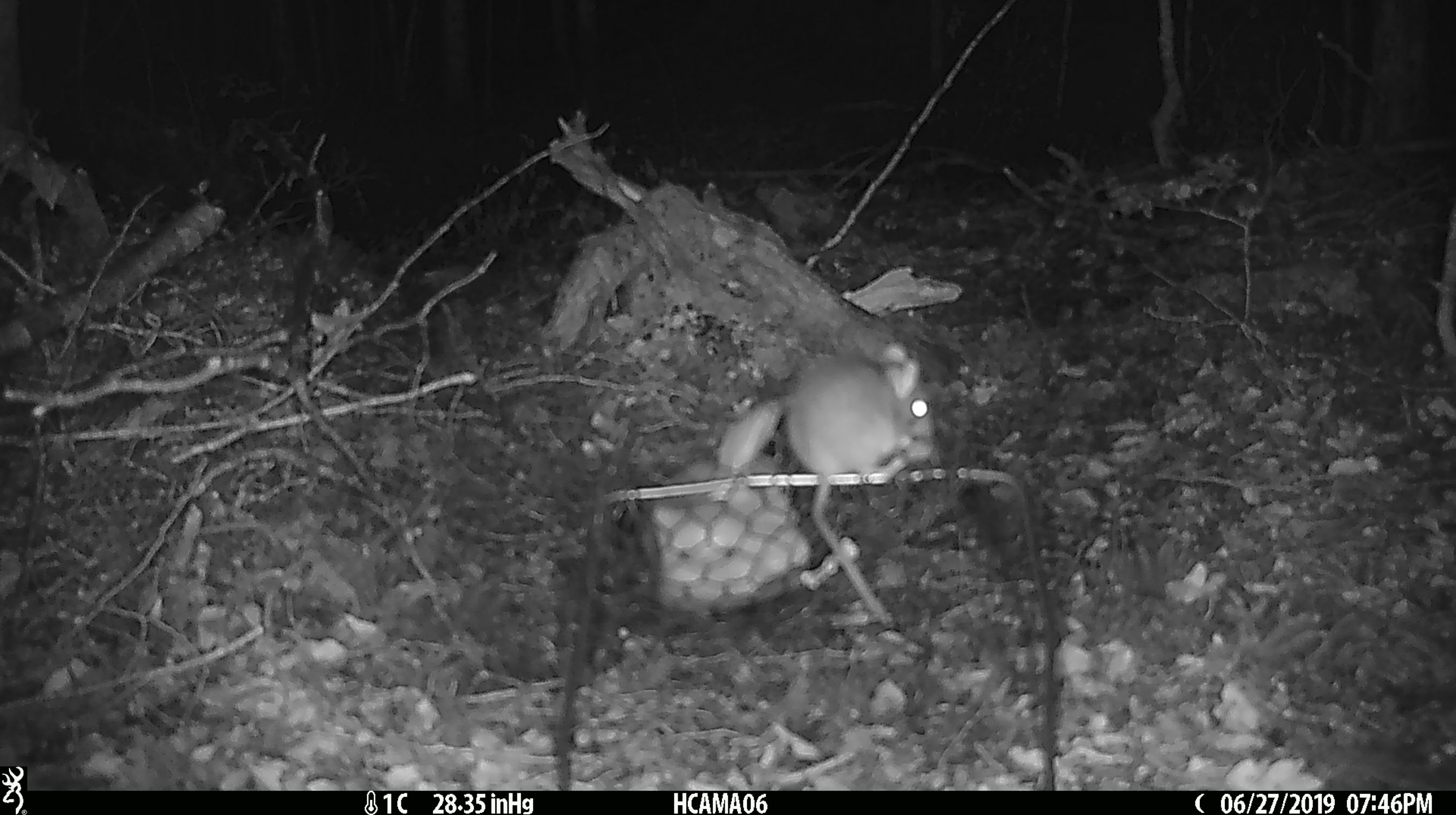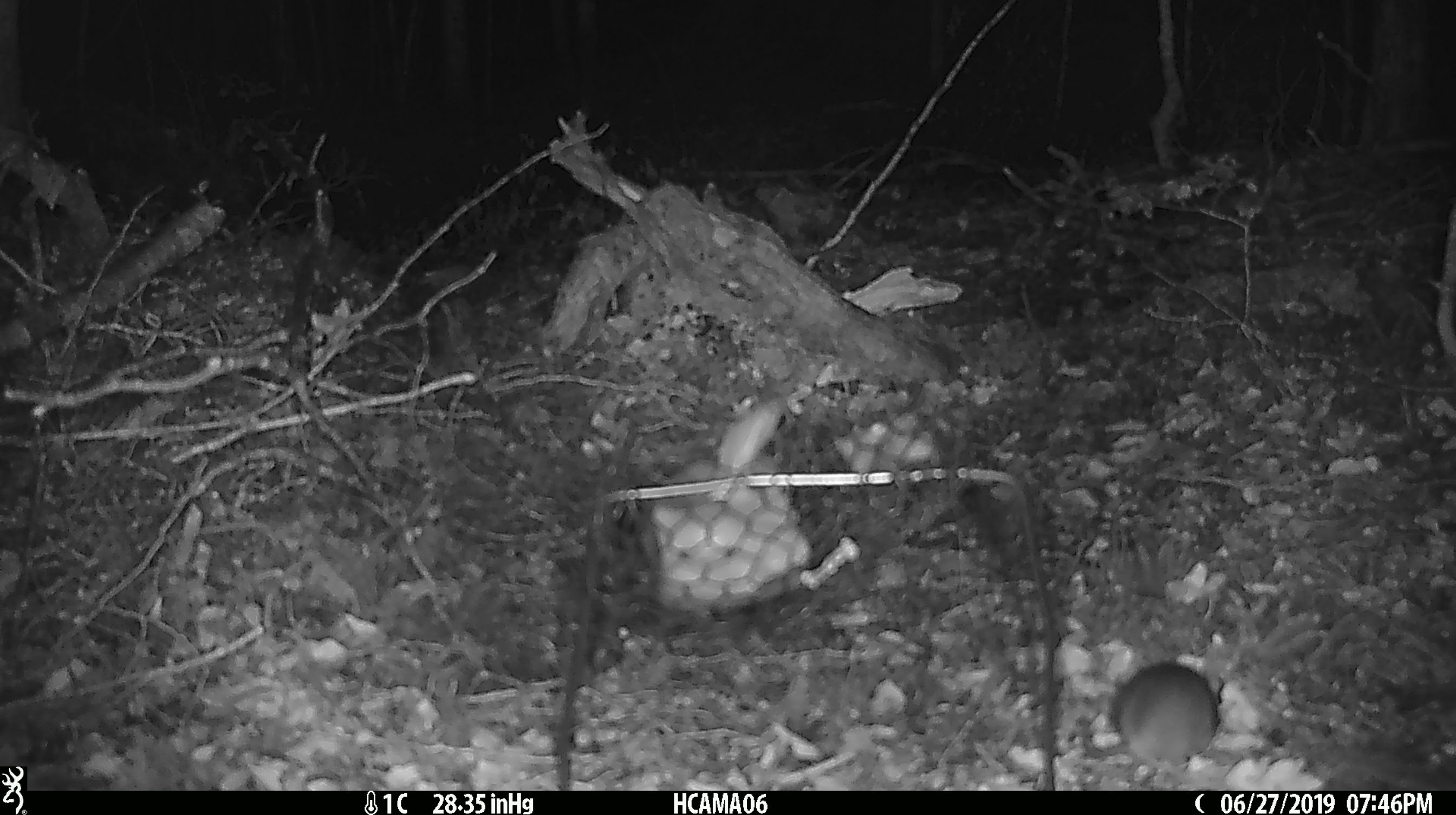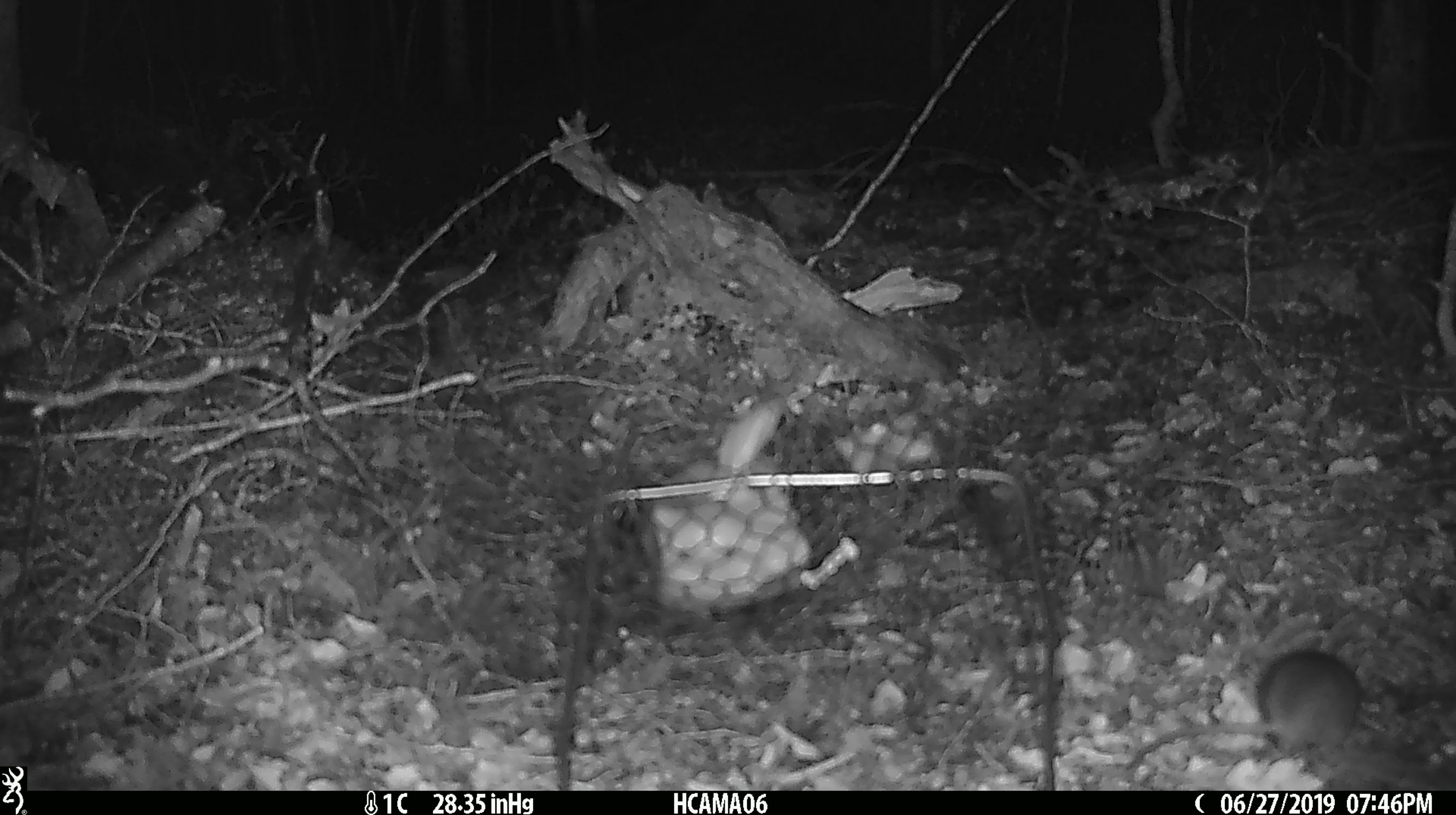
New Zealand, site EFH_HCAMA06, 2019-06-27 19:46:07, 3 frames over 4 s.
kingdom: Animalia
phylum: Chordata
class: Mammalia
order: Rodentia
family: Muridae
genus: Mus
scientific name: Mus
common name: mouse